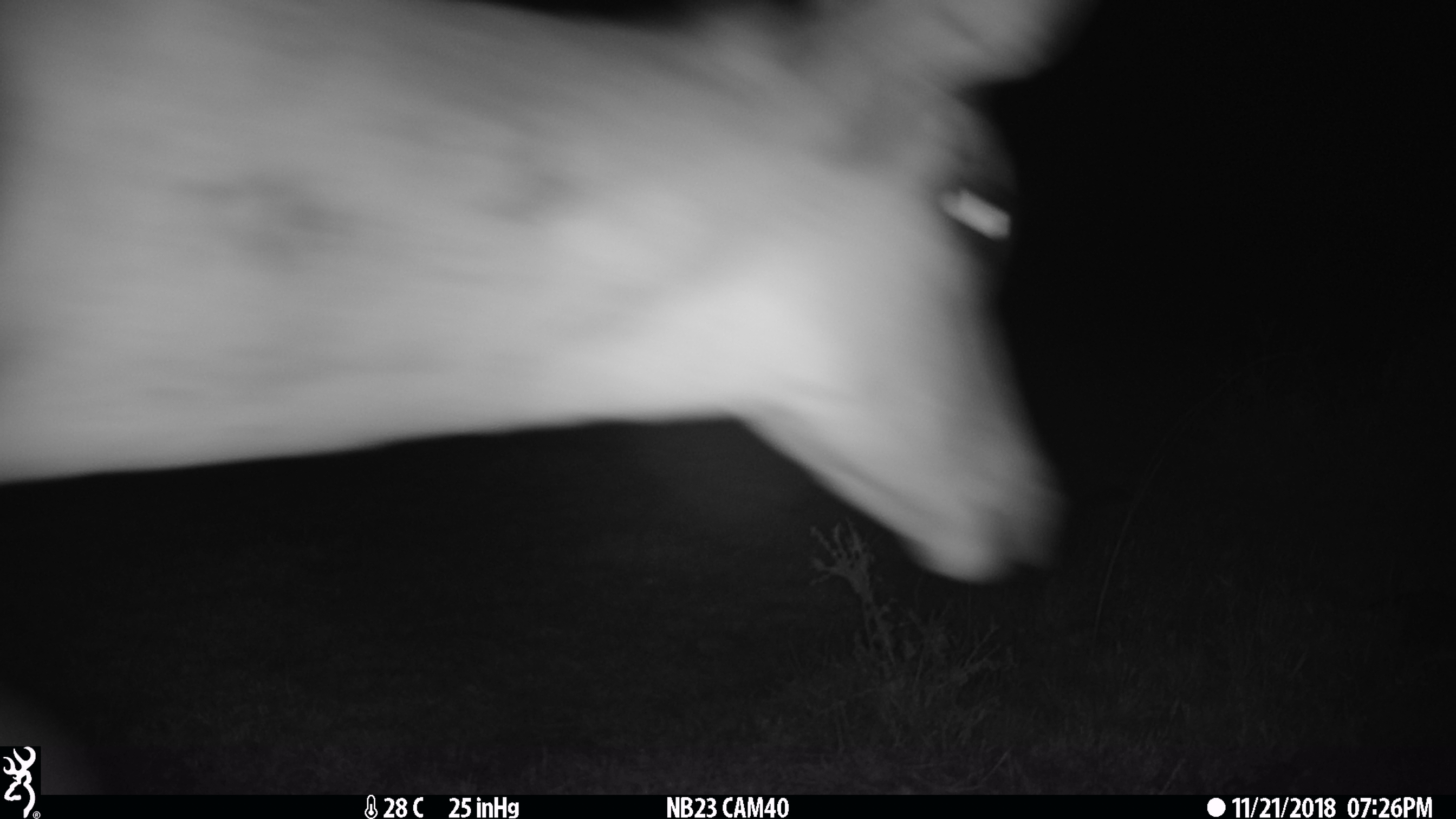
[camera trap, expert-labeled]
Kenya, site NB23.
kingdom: Animalia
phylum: Chordata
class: Mammalia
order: Artiodactyla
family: Bovidae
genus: Aepyceros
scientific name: Aepyceros melampus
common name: impala